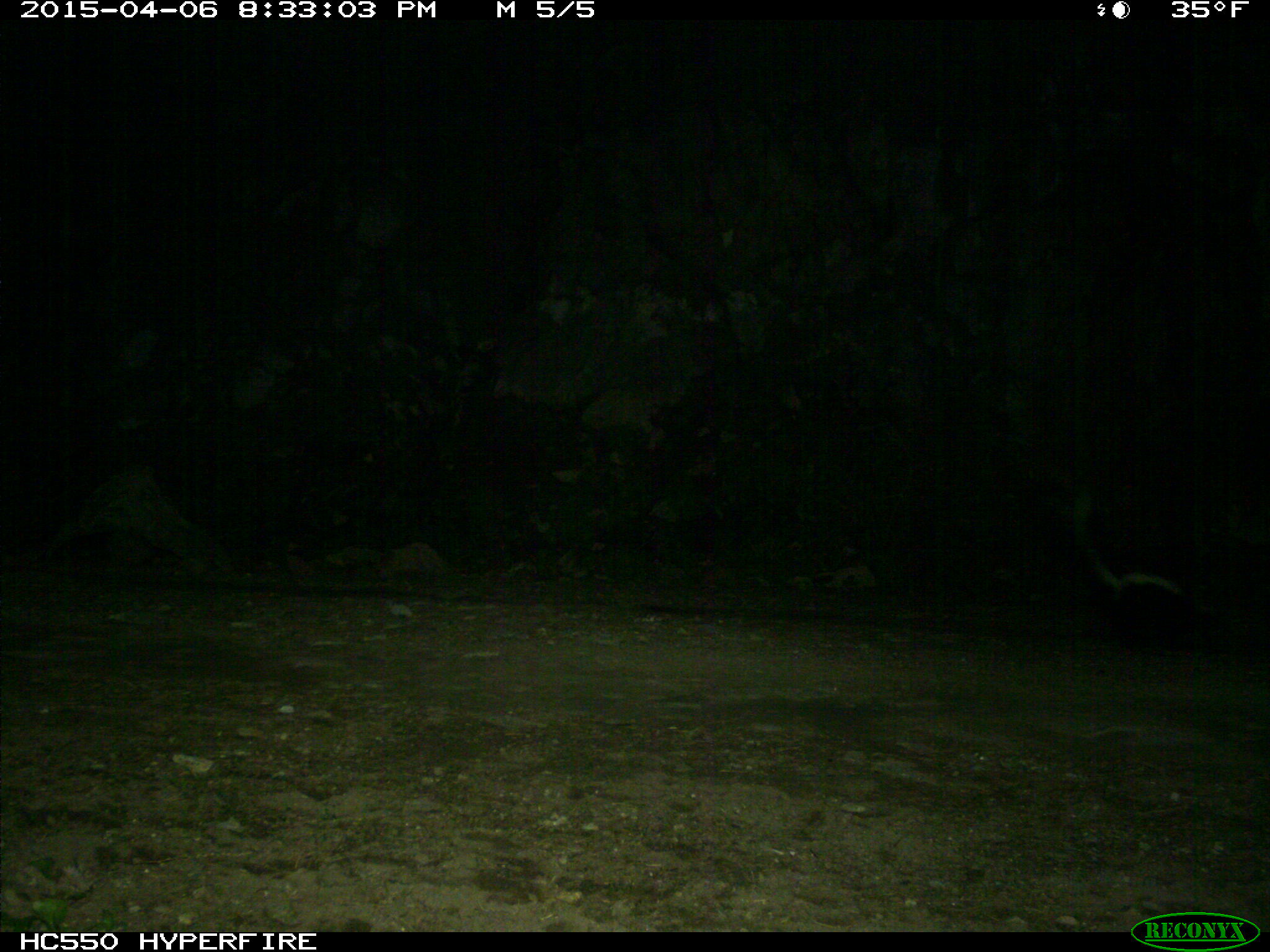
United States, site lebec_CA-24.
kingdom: Animalia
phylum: Chordata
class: Mammalia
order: Carnivora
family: Mephitidae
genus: Mephitis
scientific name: Mephitis mephitis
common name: striped skunk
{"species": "Mephitis mephitis (striped skunk)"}